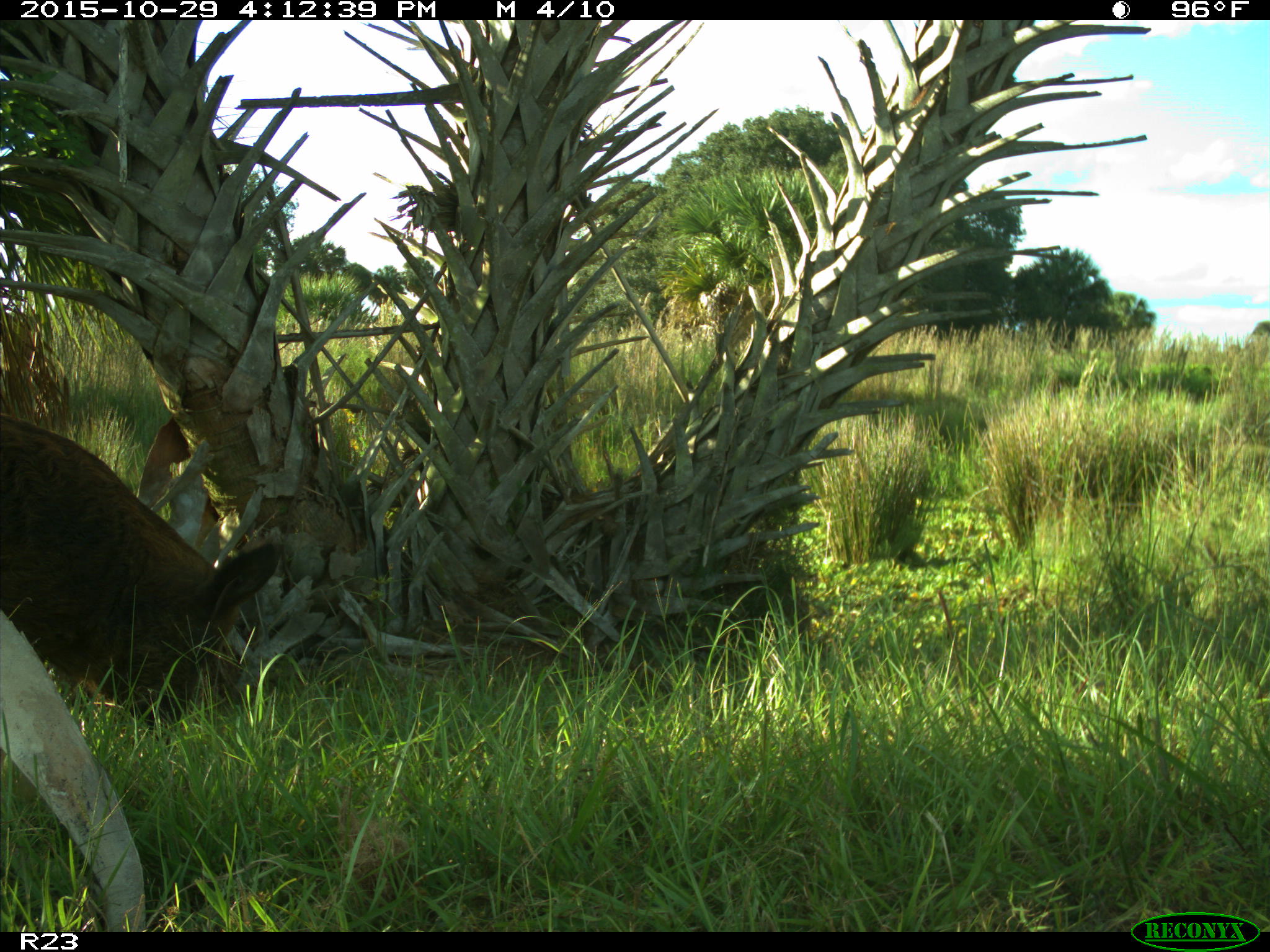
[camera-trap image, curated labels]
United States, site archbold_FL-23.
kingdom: Animalia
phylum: Chordata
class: Mammalia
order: Artiodactyla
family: Suidae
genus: Sus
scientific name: Sus scrofa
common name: wild boar